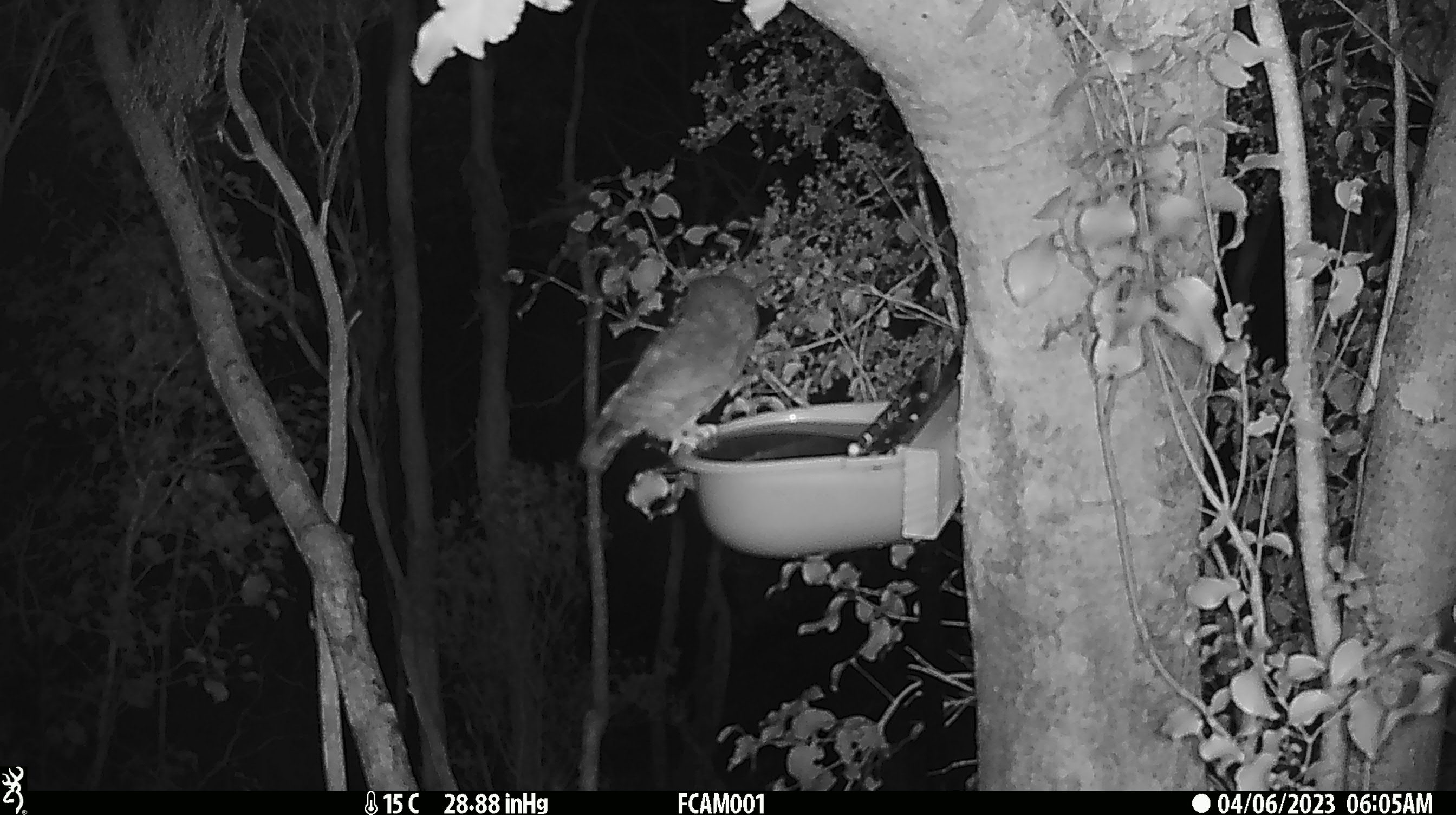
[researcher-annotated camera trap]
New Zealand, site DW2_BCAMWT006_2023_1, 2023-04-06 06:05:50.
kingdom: Animalia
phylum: Chordata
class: Aves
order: Strigiformes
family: Strigidae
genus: Ninox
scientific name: Ninox novaeseelandiae novaeseelandiae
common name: morepork